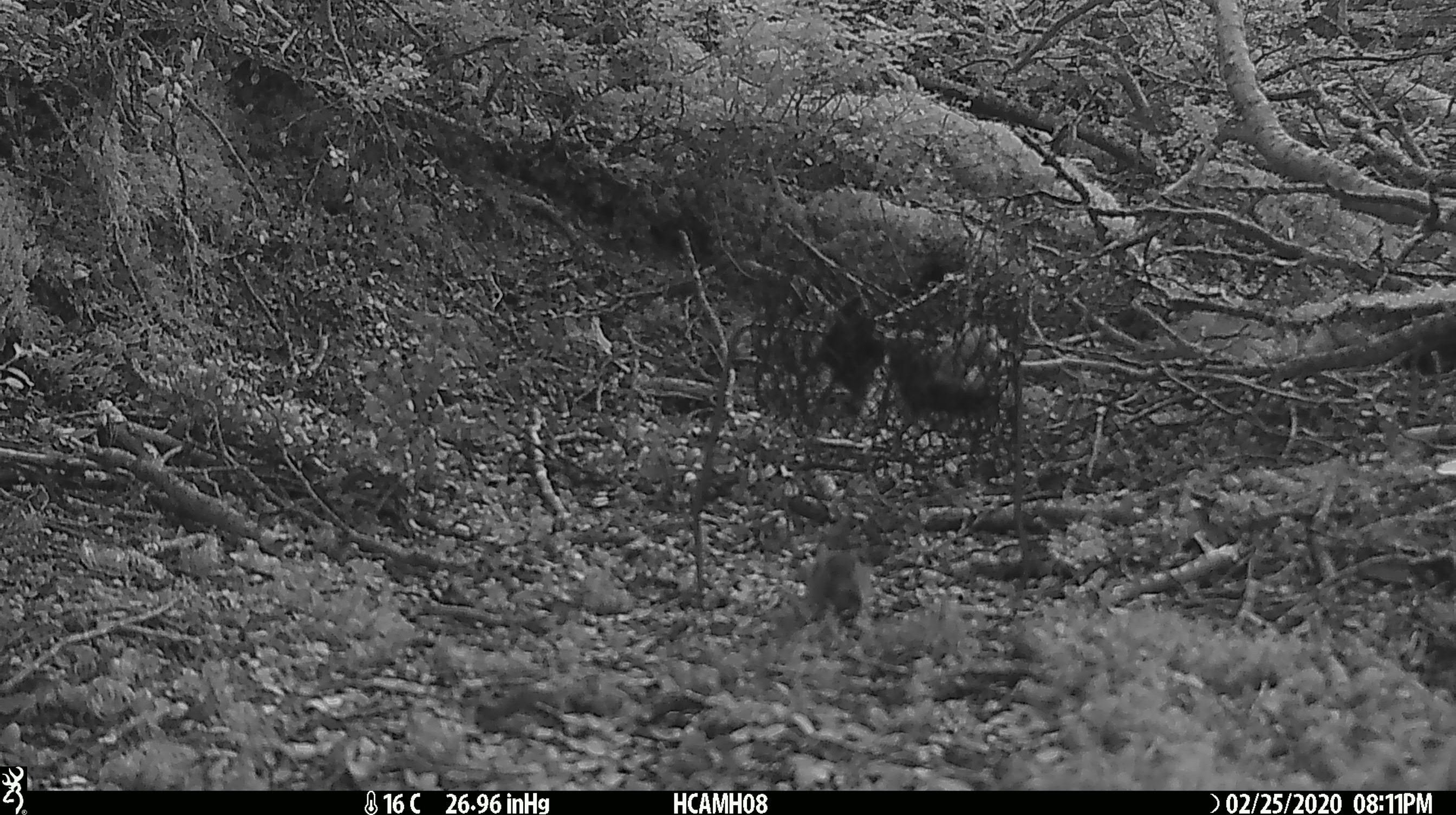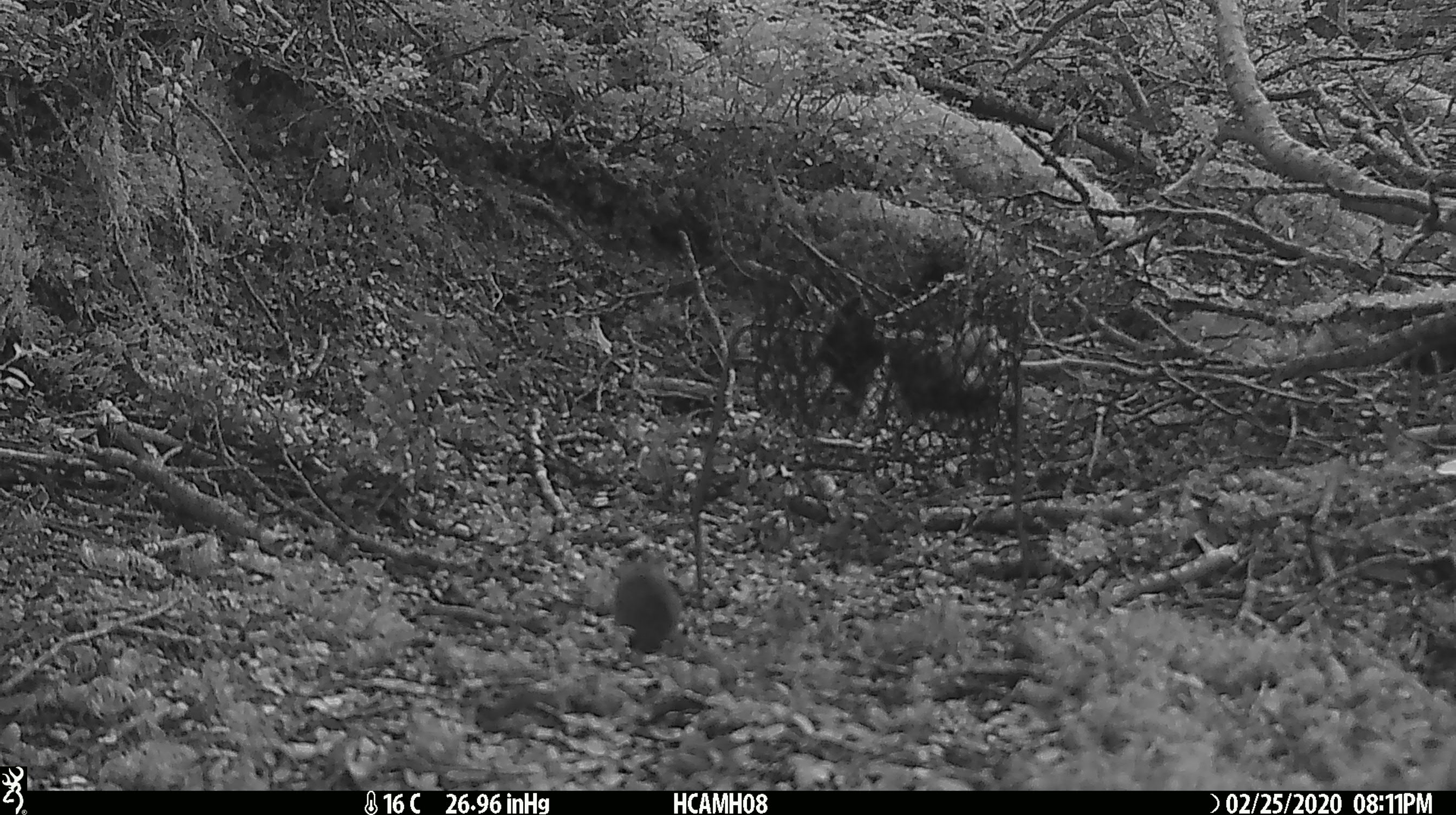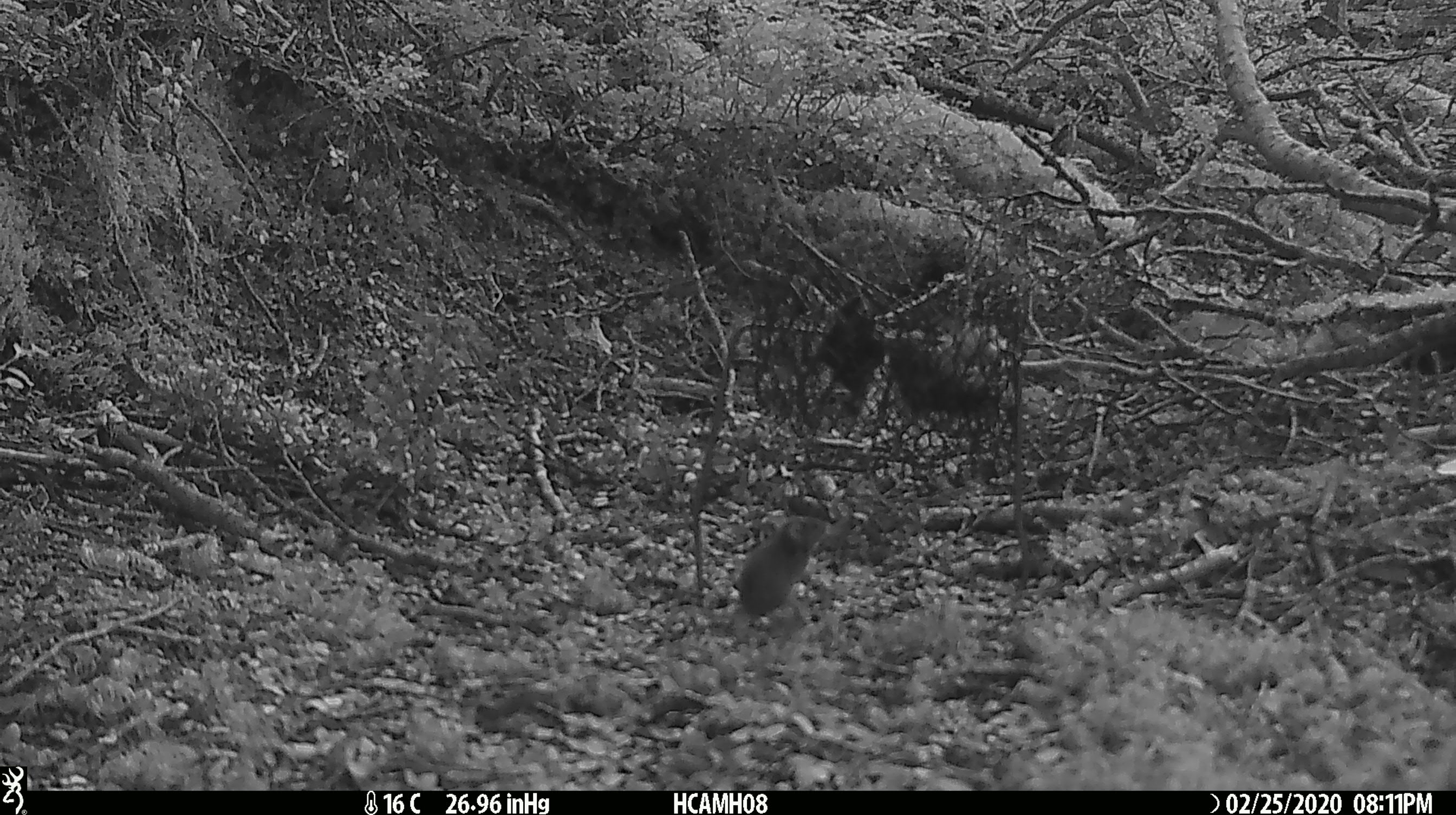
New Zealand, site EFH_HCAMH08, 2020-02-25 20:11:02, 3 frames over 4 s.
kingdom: Animalia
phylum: Chordata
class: Mammalia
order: Rodentia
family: Muridae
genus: Mus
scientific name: Mus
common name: mouse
Mouse (Mus).